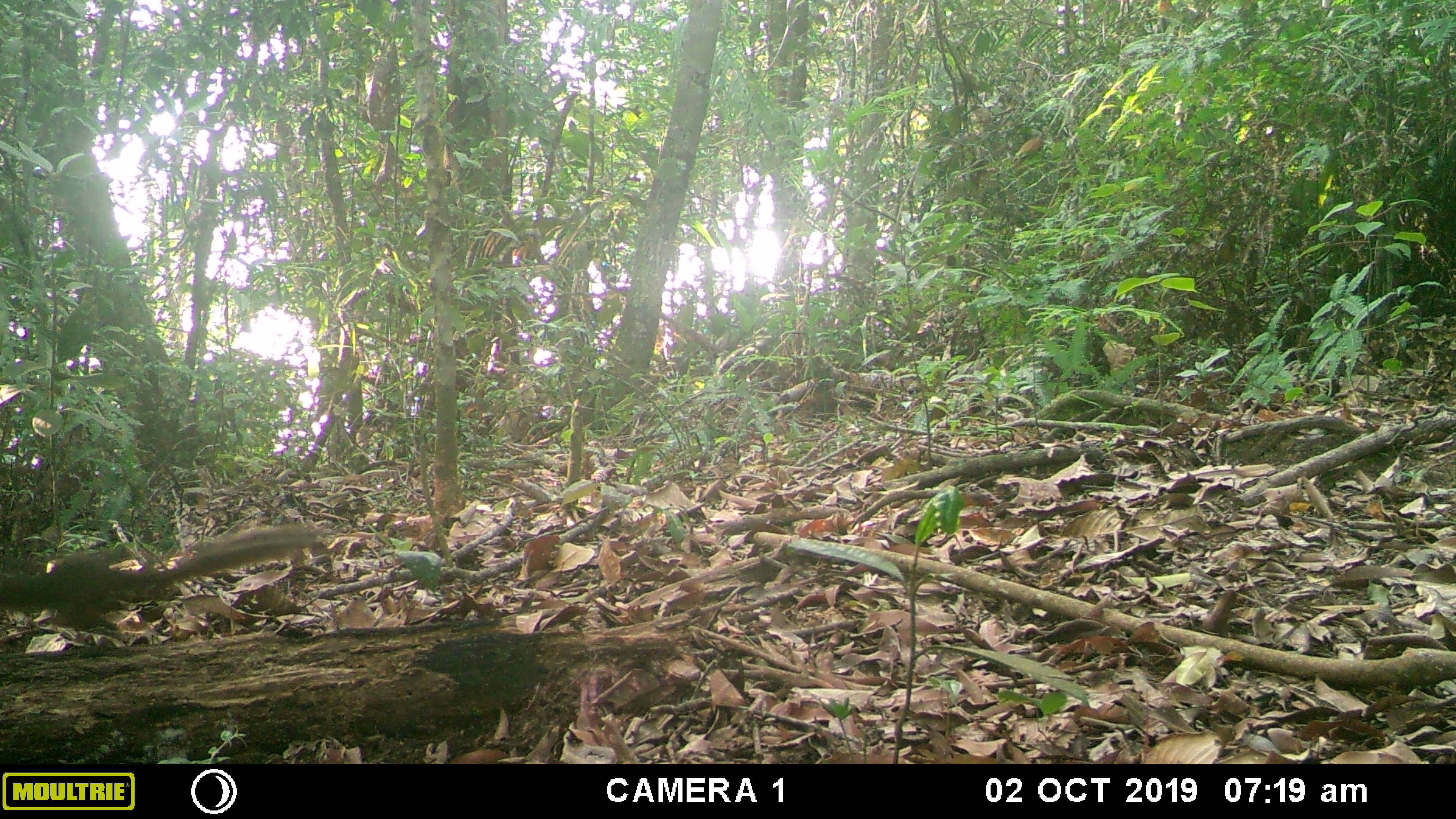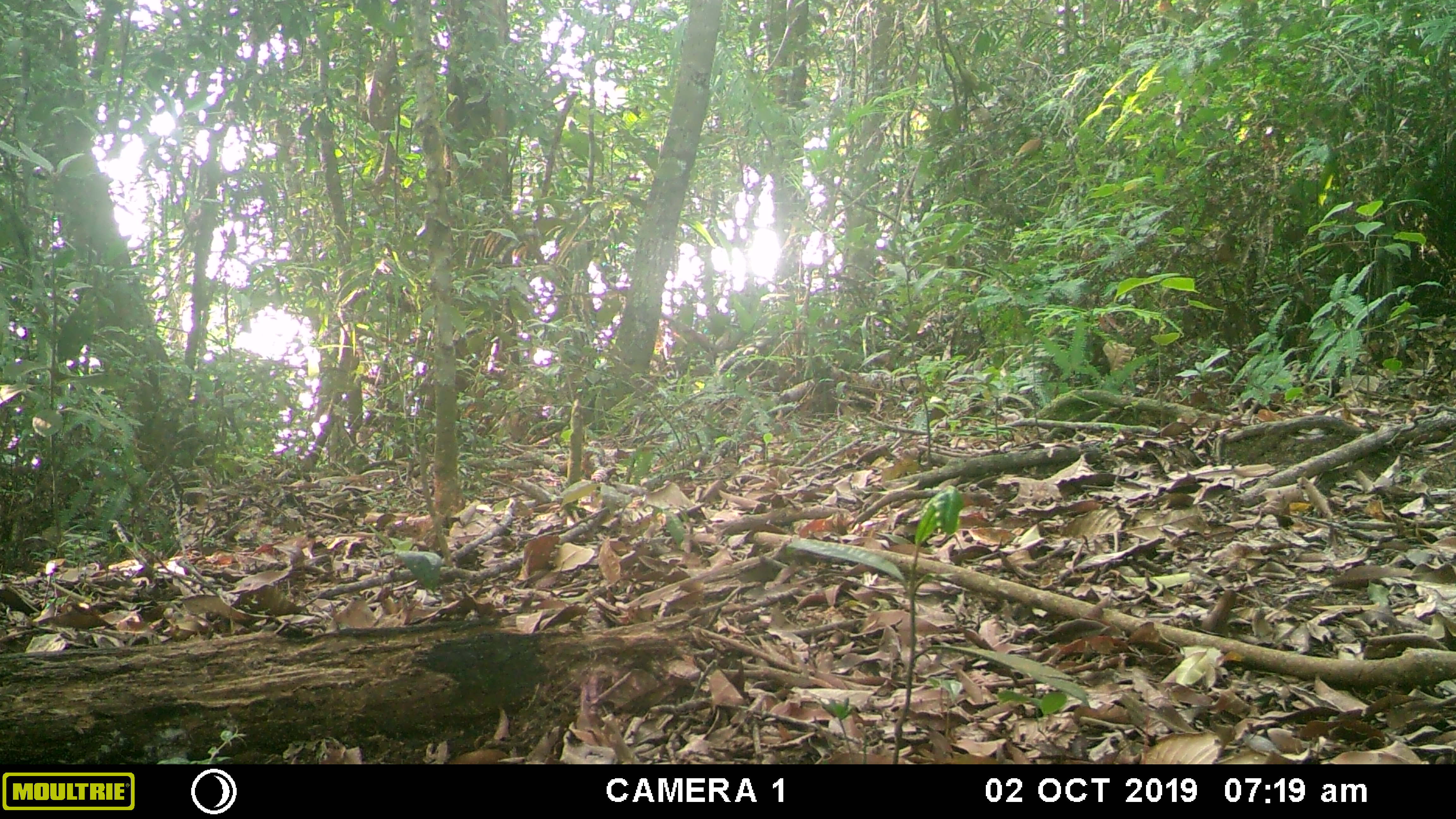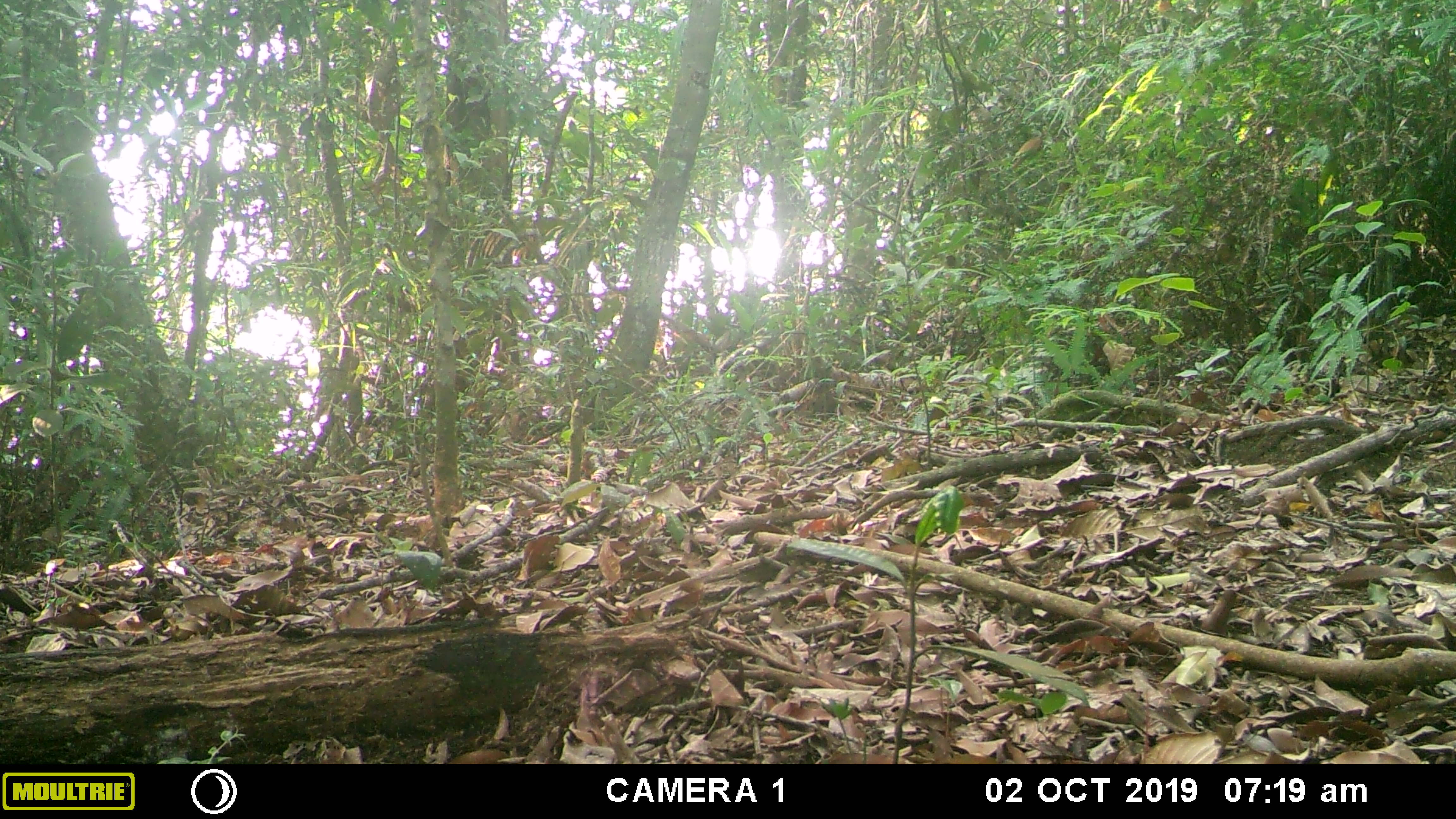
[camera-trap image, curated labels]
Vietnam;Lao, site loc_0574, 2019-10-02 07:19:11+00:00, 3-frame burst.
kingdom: Animalia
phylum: Chordata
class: Mammalia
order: Rodentia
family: Sciuridae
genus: Dremomys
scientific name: Dremomys rufigenis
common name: red-cheeked squirrel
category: red cheeked squirrel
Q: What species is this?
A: Red cheeked squirrel (red-cheeked squirrel) (Dremomys rufigenis).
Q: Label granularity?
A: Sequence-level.